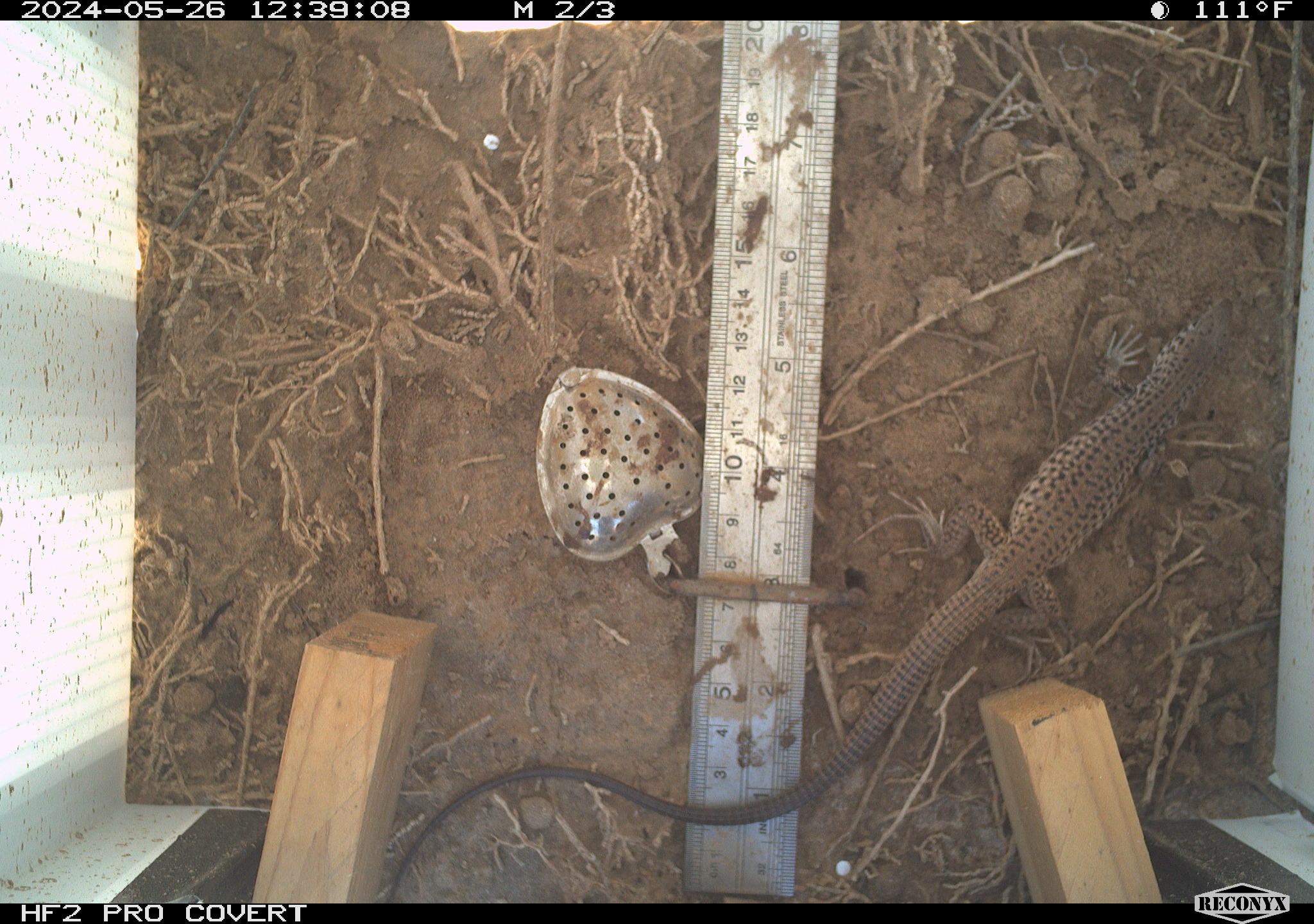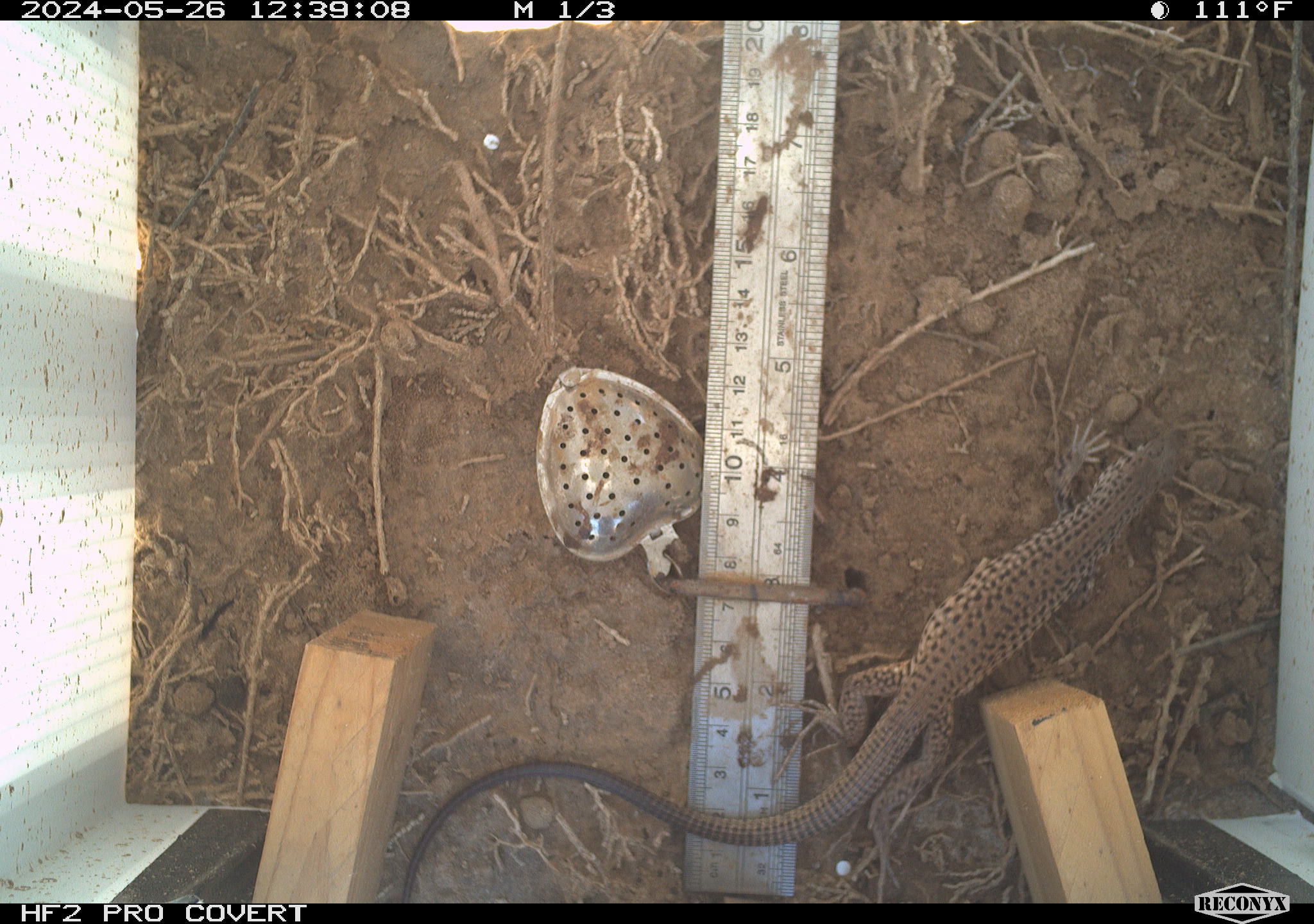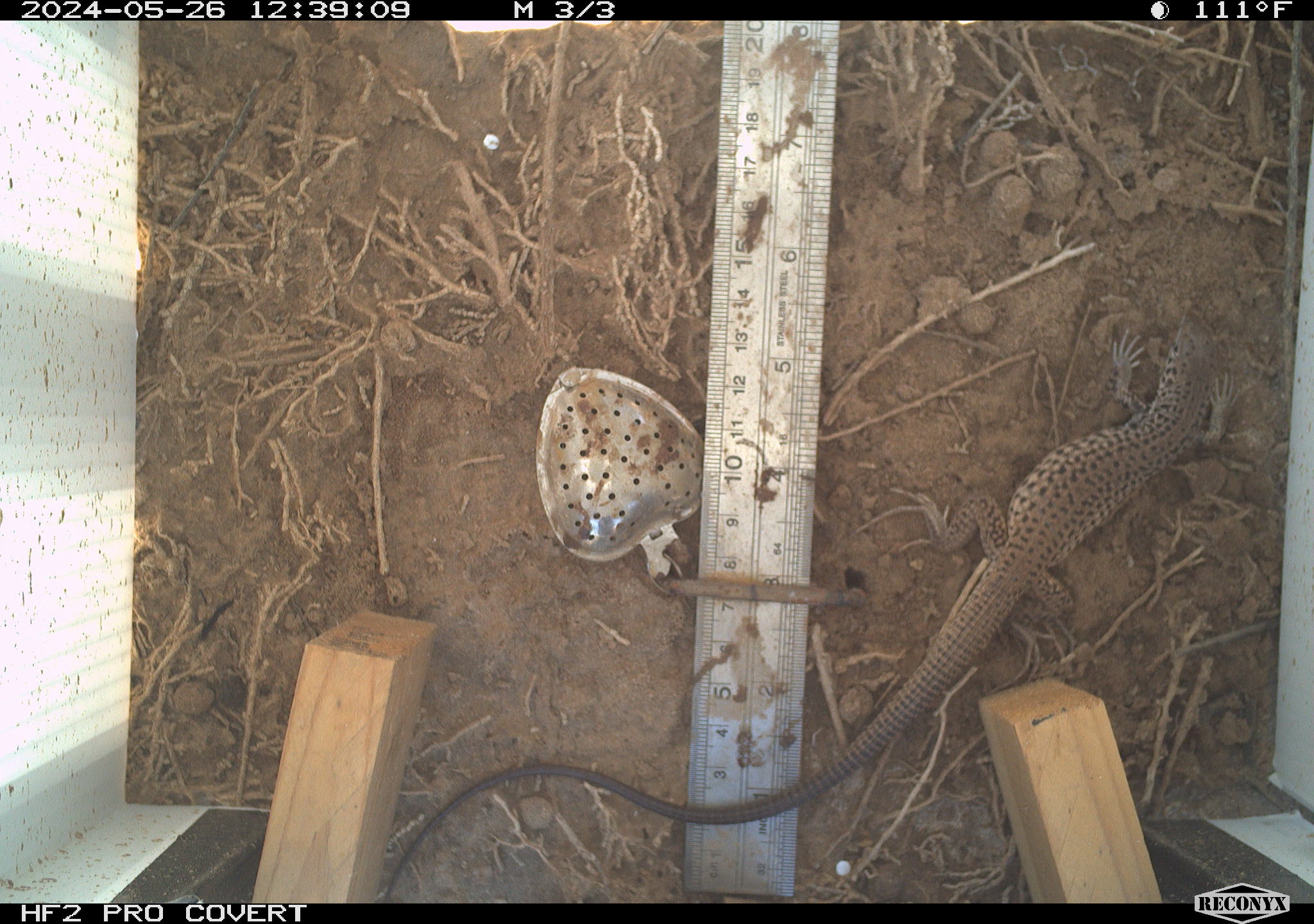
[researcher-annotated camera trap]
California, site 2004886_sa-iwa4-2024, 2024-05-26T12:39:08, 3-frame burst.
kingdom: Animalia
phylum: Chordata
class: Reptilia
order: Squamata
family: Teiidae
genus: Aspidoscelis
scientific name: Aspidoscelis tigris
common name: western whiptail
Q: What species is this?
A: Western whiptail (Aspidoscelis tigris).